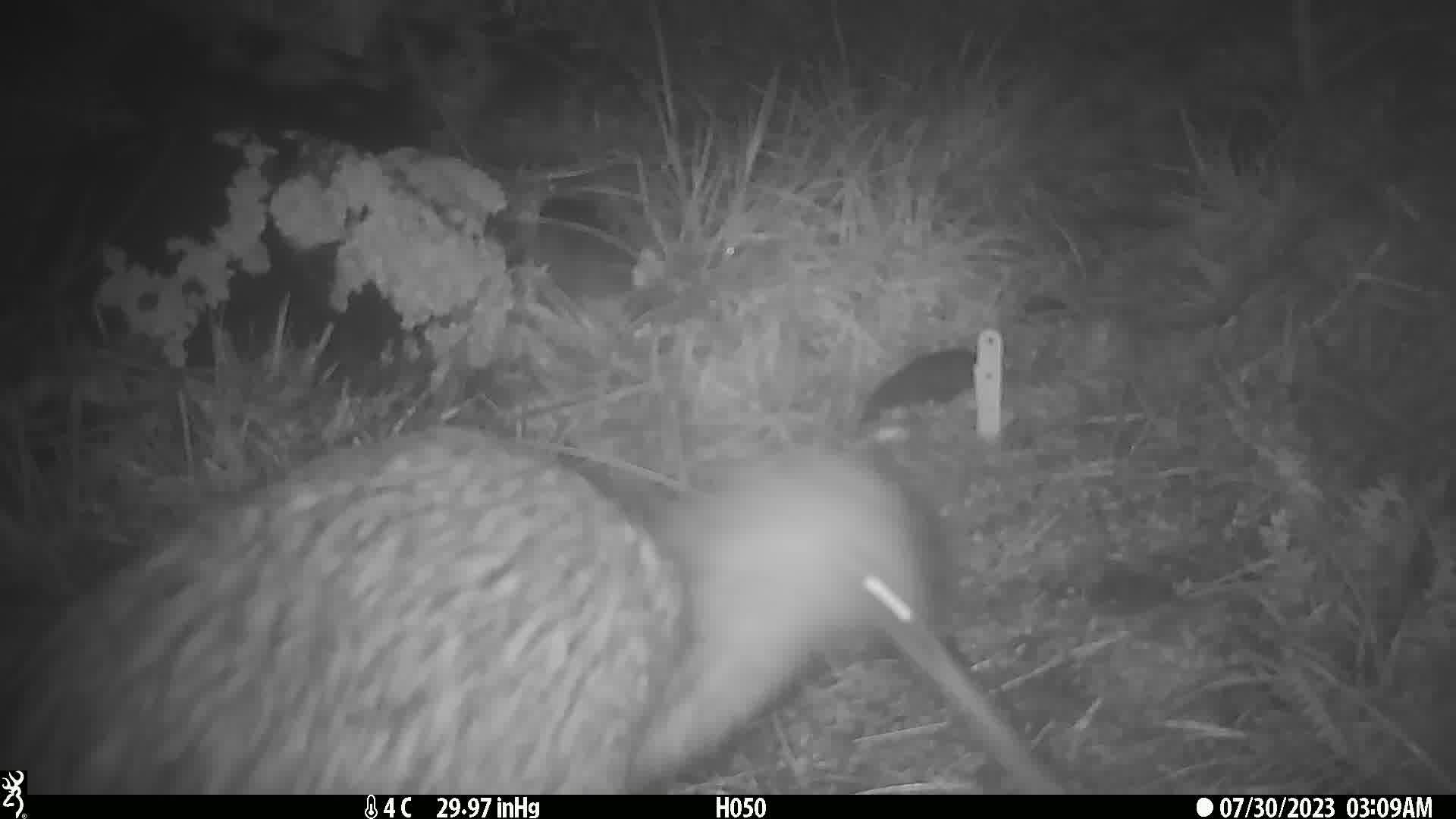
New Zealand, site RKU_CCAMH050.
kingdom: Animalia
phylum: Chordata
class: Aves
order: Apterygiformes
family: Apterygidae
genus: Apteryx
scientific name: Apteryx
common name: kiwi